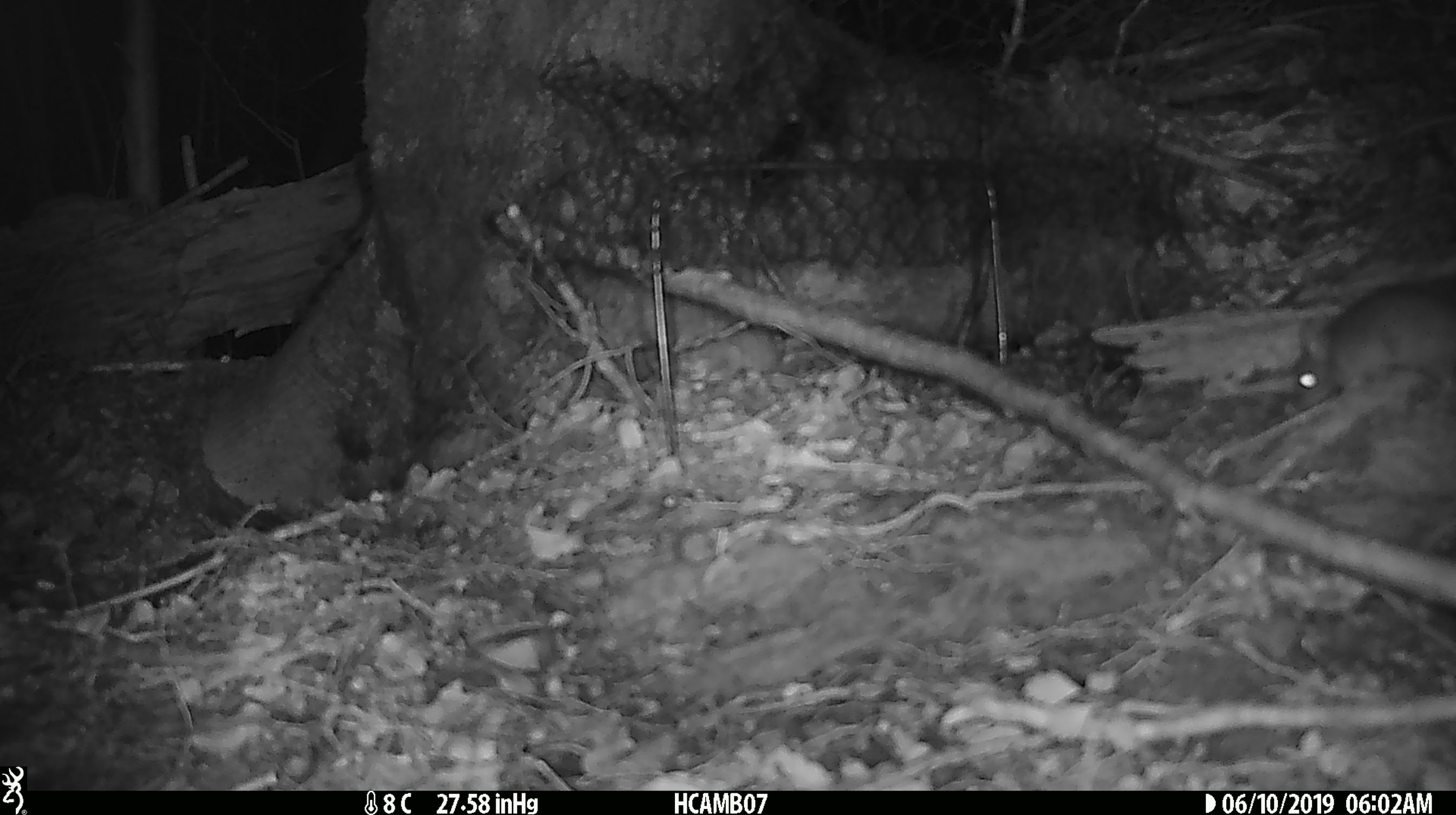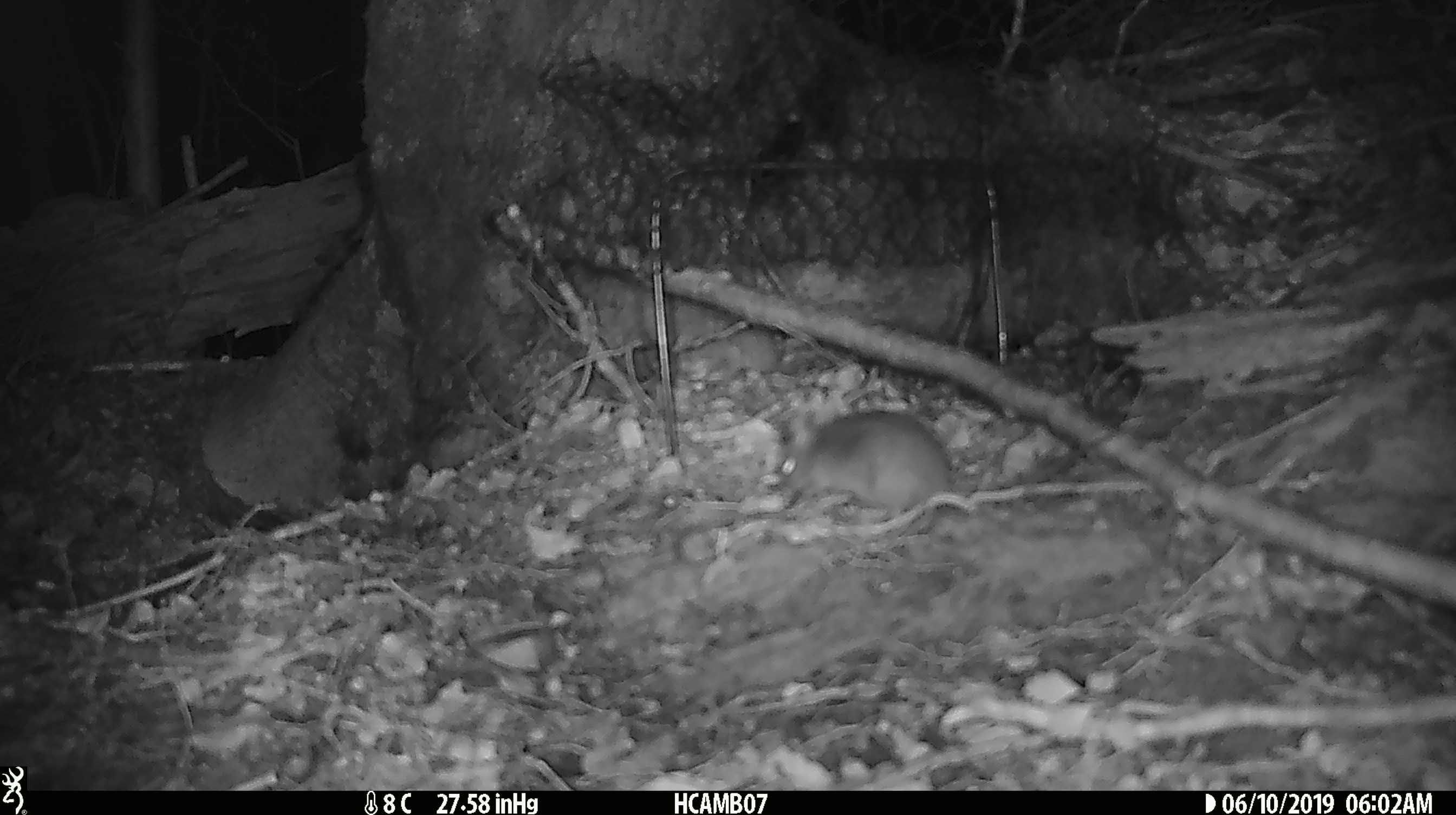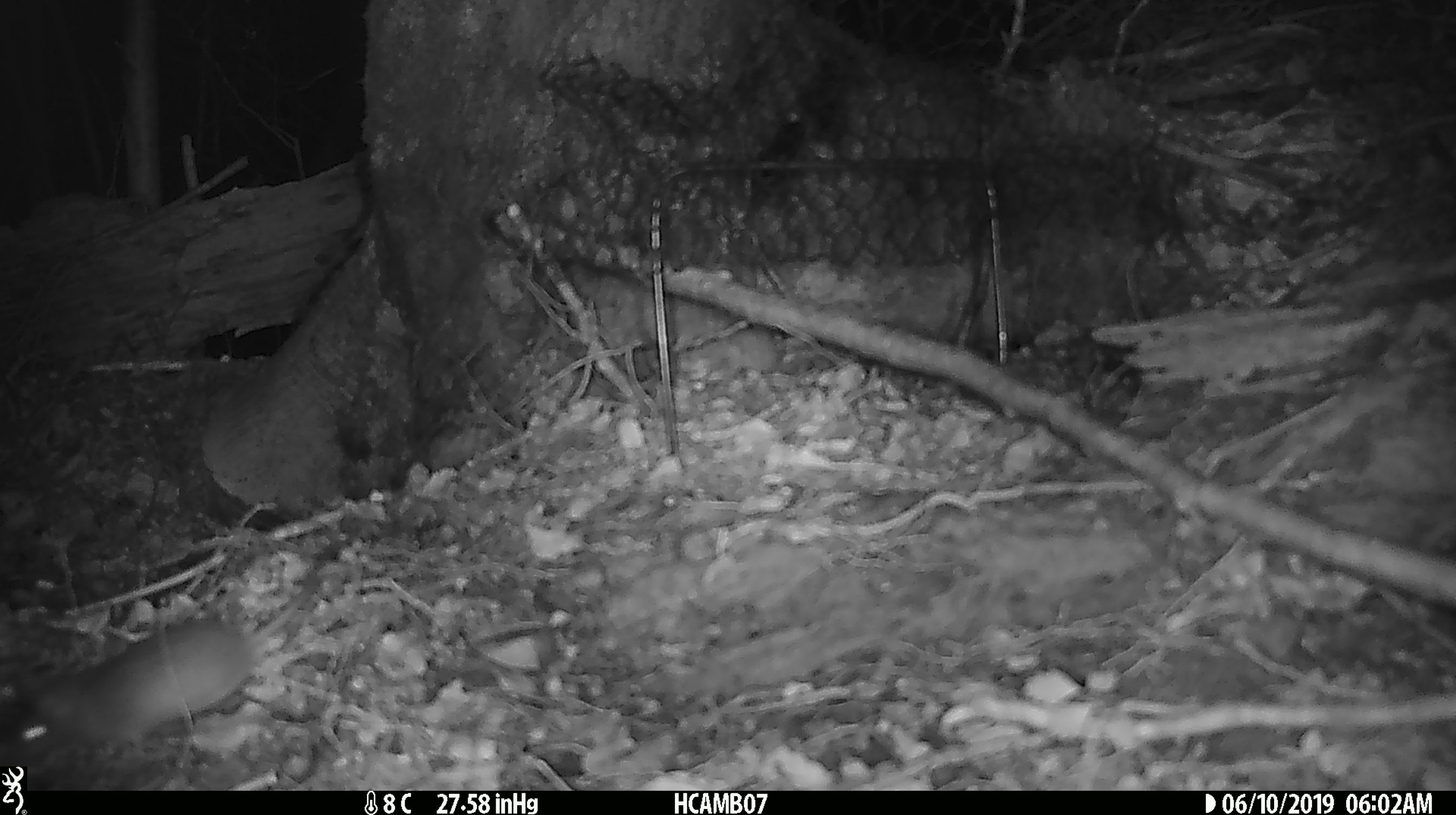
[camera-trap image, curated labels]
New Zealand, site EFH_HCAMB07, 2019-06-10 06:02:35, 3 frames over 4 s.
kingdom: Animalia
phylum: Chordata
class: Mammalia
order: Rodentia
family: Muridae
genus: Rattus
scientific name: Rattus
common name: rat